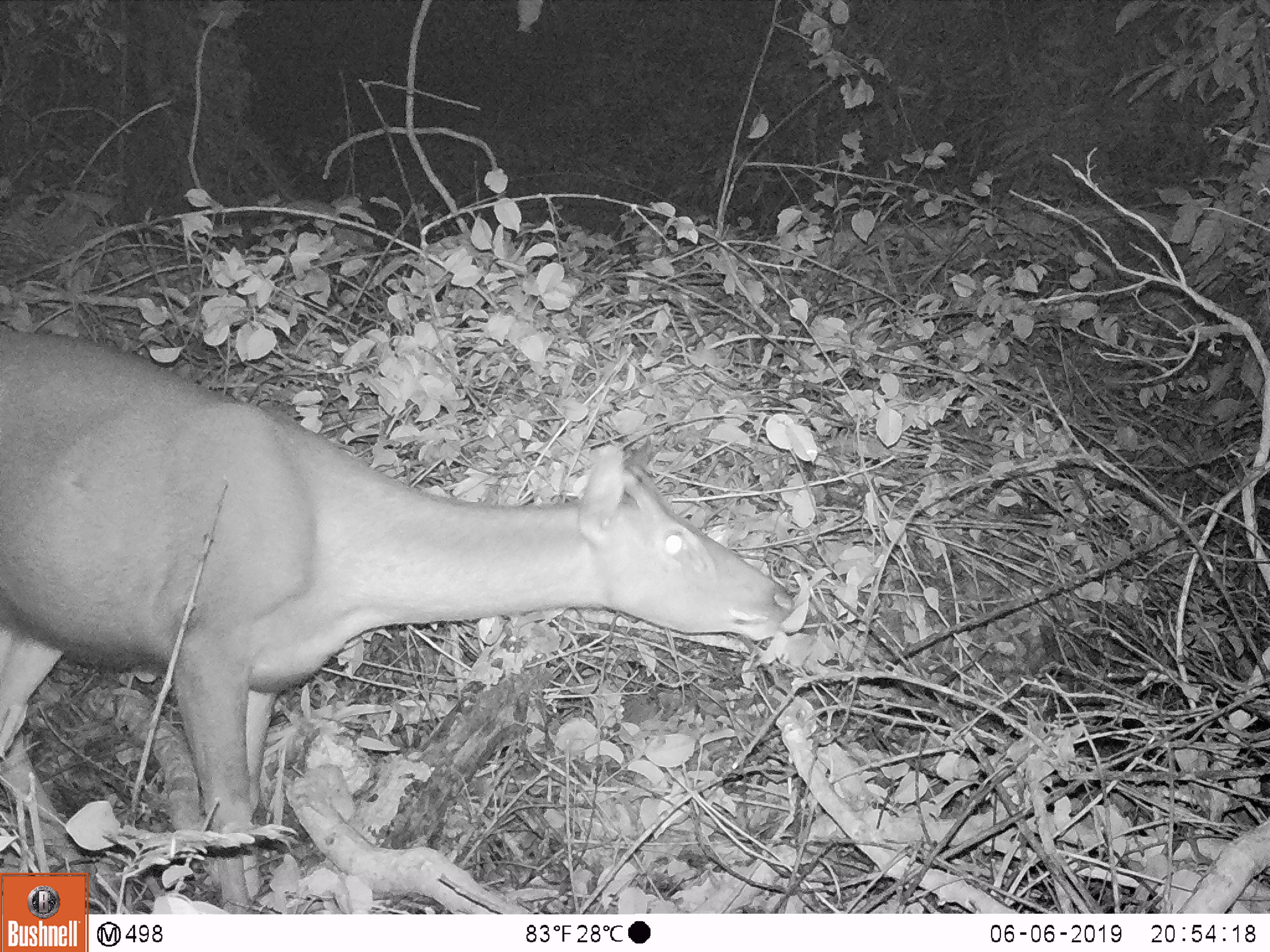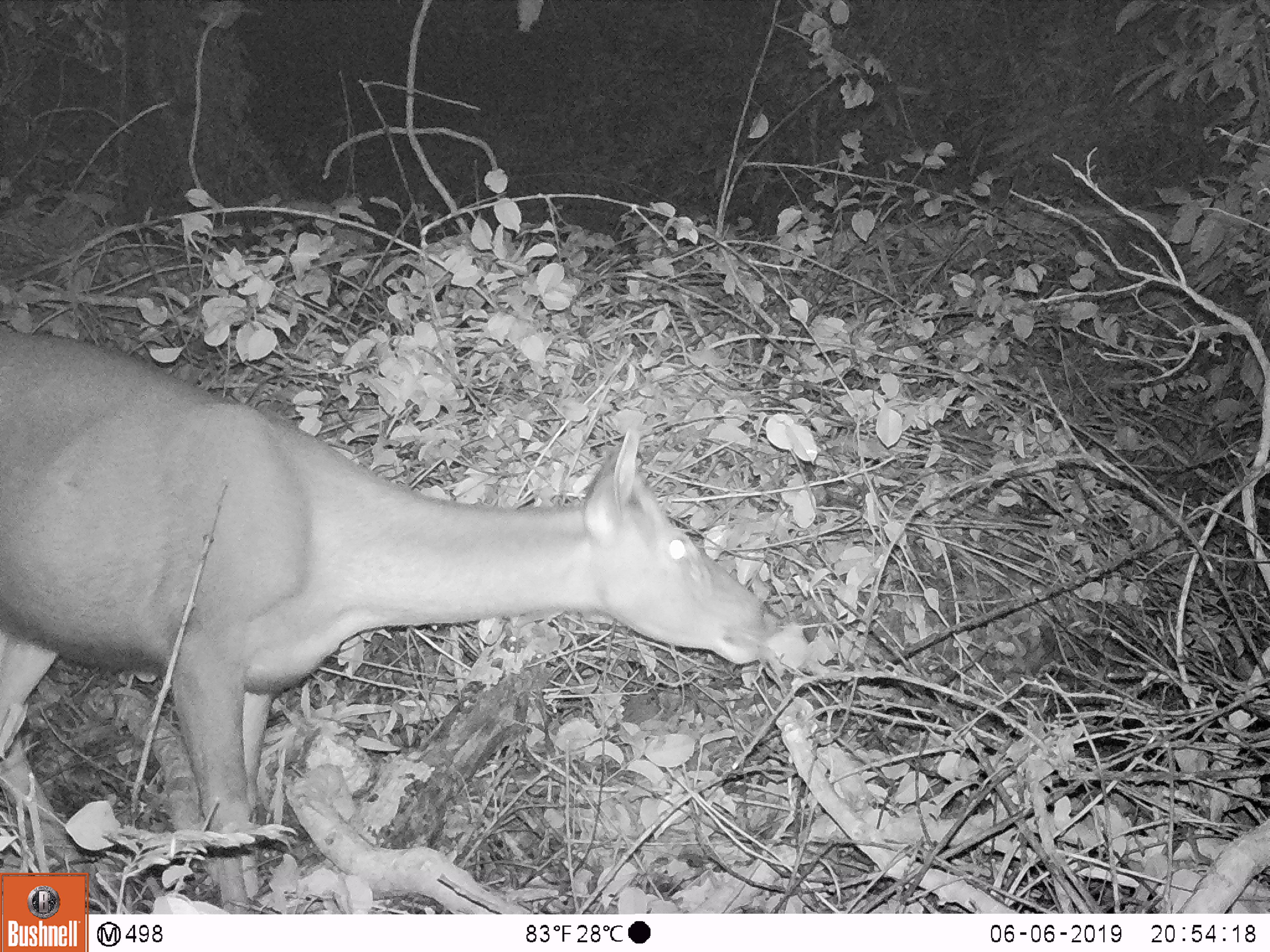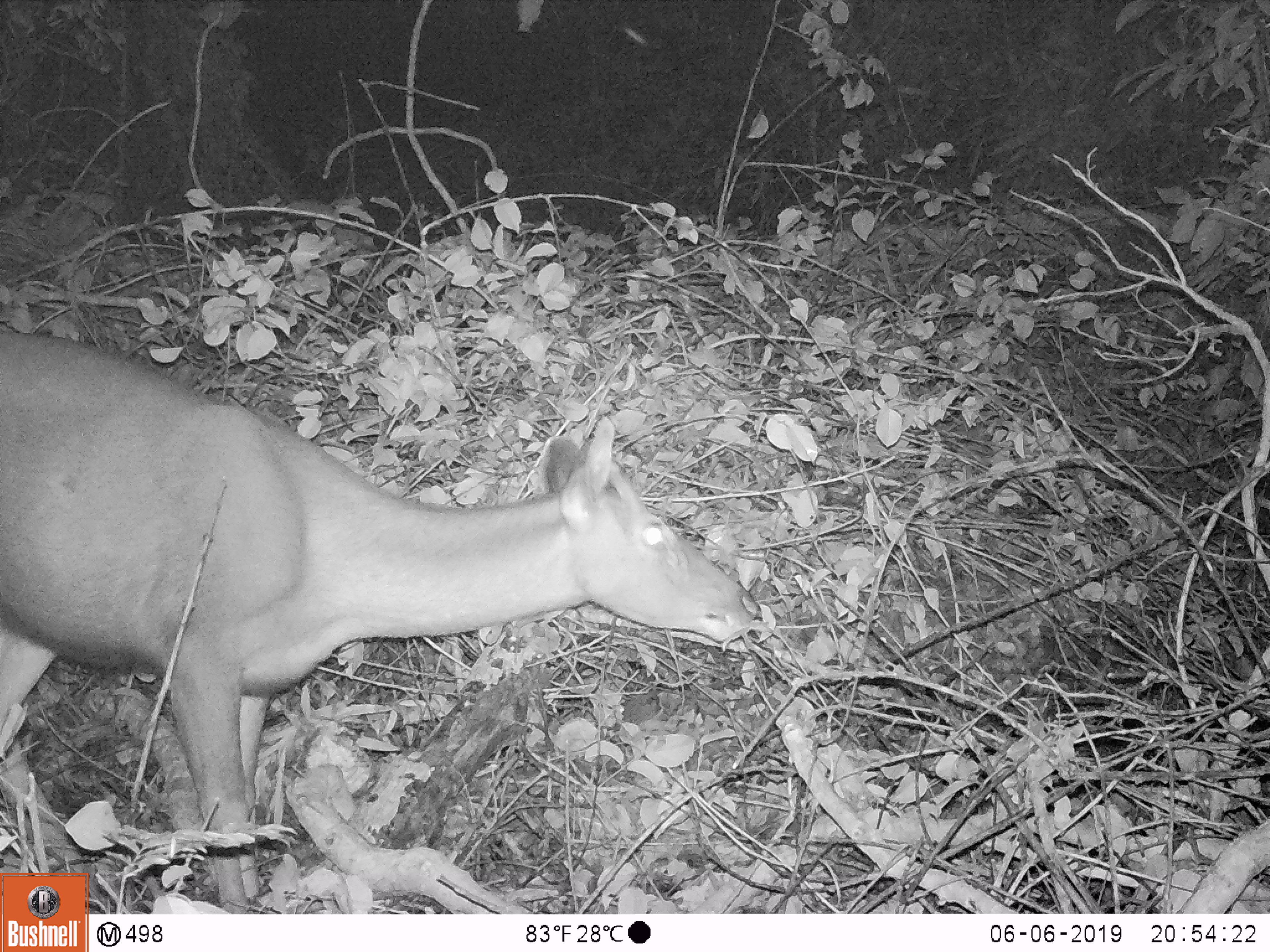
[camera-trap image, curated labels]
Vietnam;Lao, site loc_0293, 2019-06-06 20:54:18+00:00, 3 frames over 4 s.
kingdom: Animalia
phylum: Chordata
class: Mammalia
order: Artiodactyla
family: Cervidae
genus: Rusa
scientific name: Rusa unicolor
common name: sambar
Sambar (Rusa unicolor). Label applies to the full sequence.